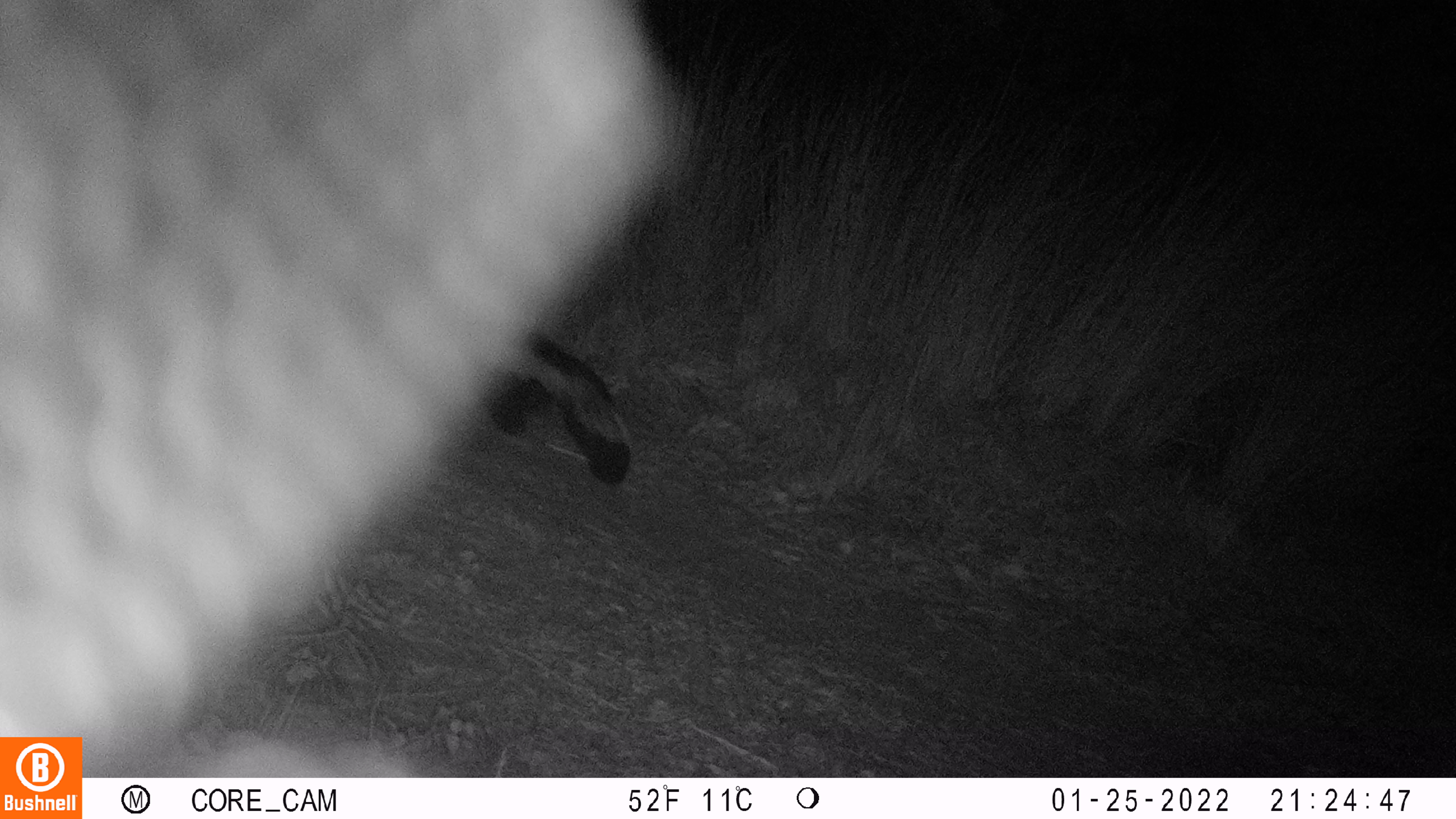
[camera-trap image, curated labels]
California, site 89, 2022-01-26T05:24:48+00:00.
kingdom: Animalia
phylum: Chordata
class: Mammalia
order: Carnivora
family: Mephitidae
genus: Mephitis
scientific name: Mephitis mephitis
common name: striped skunk